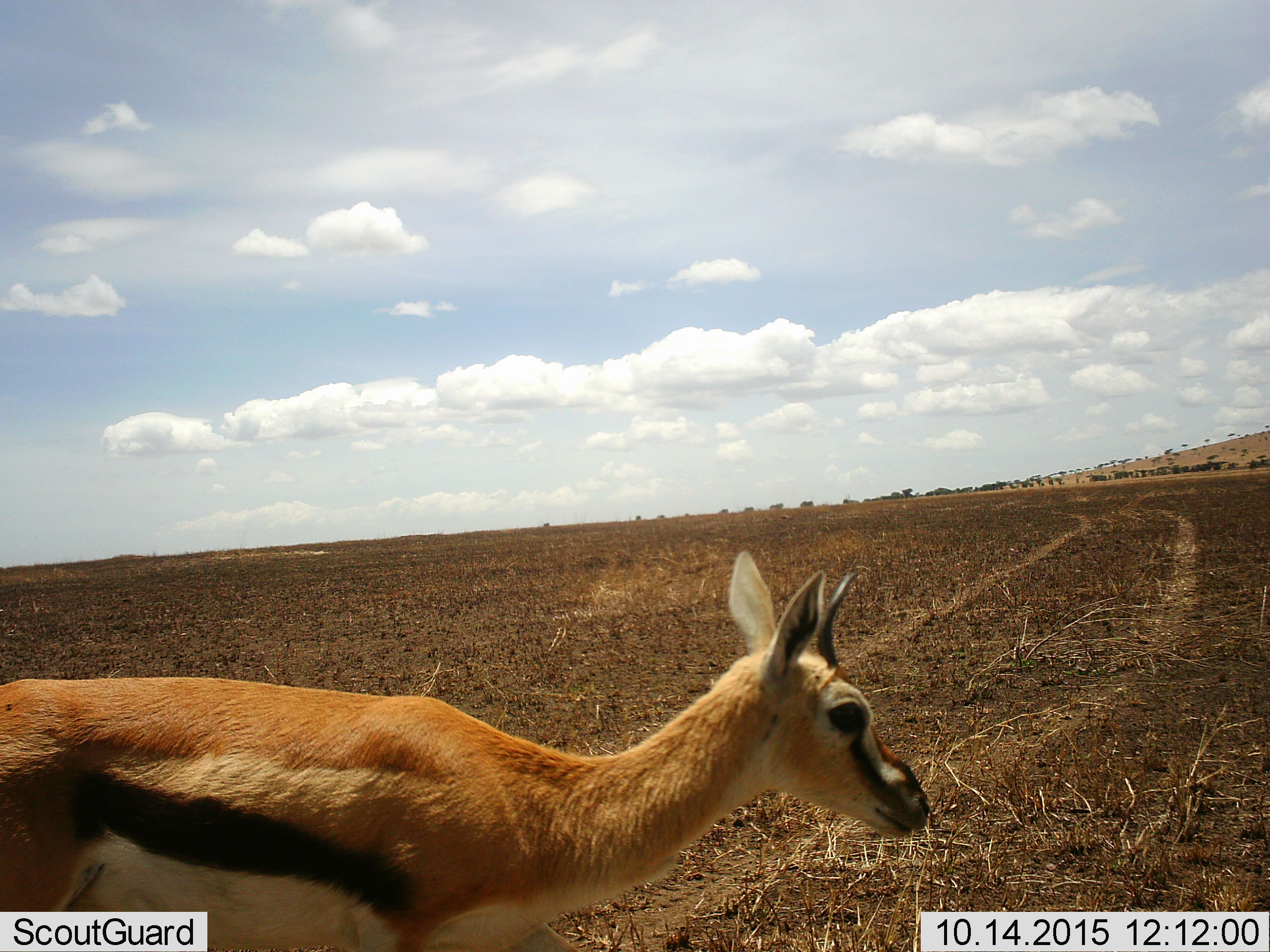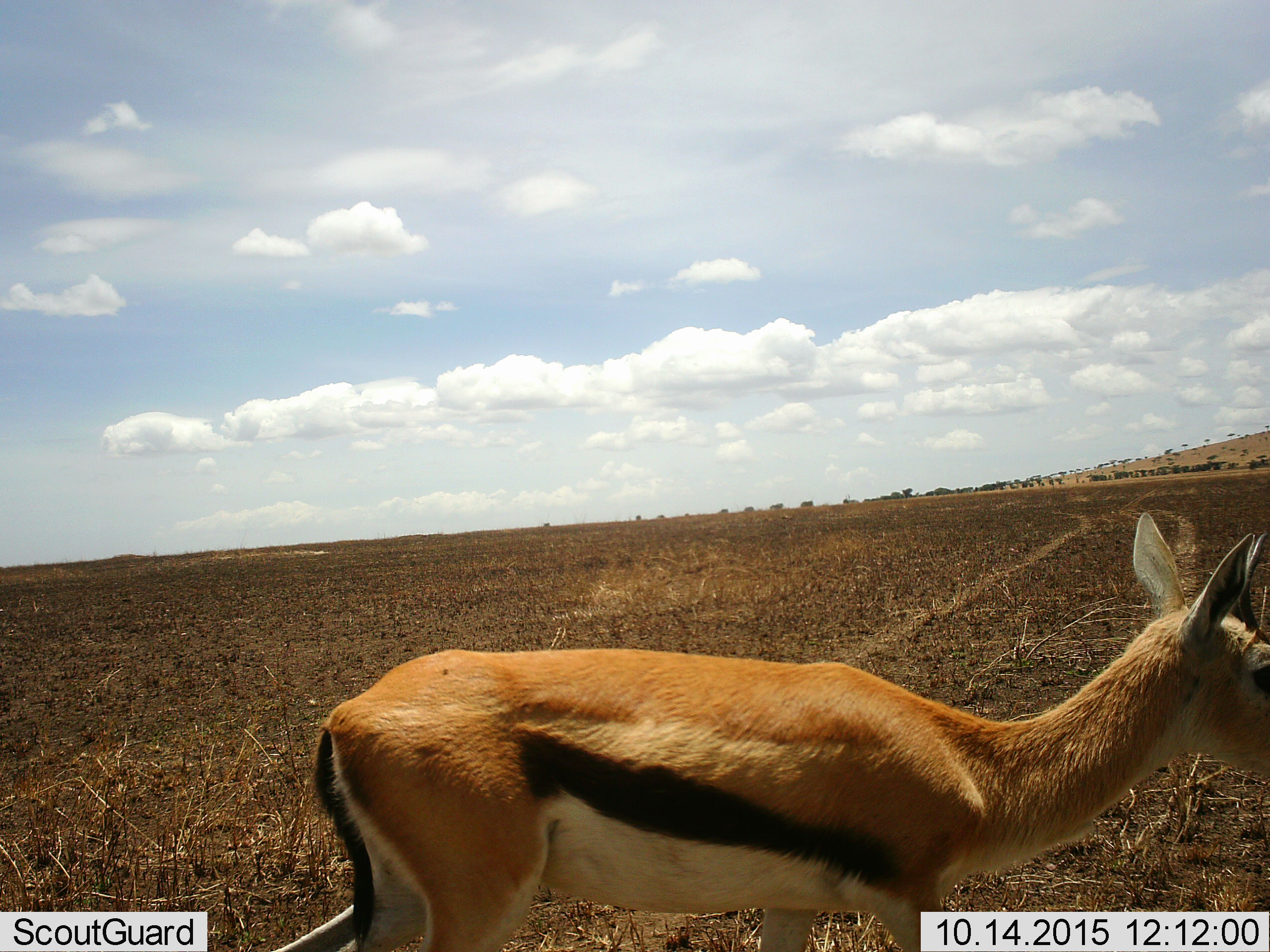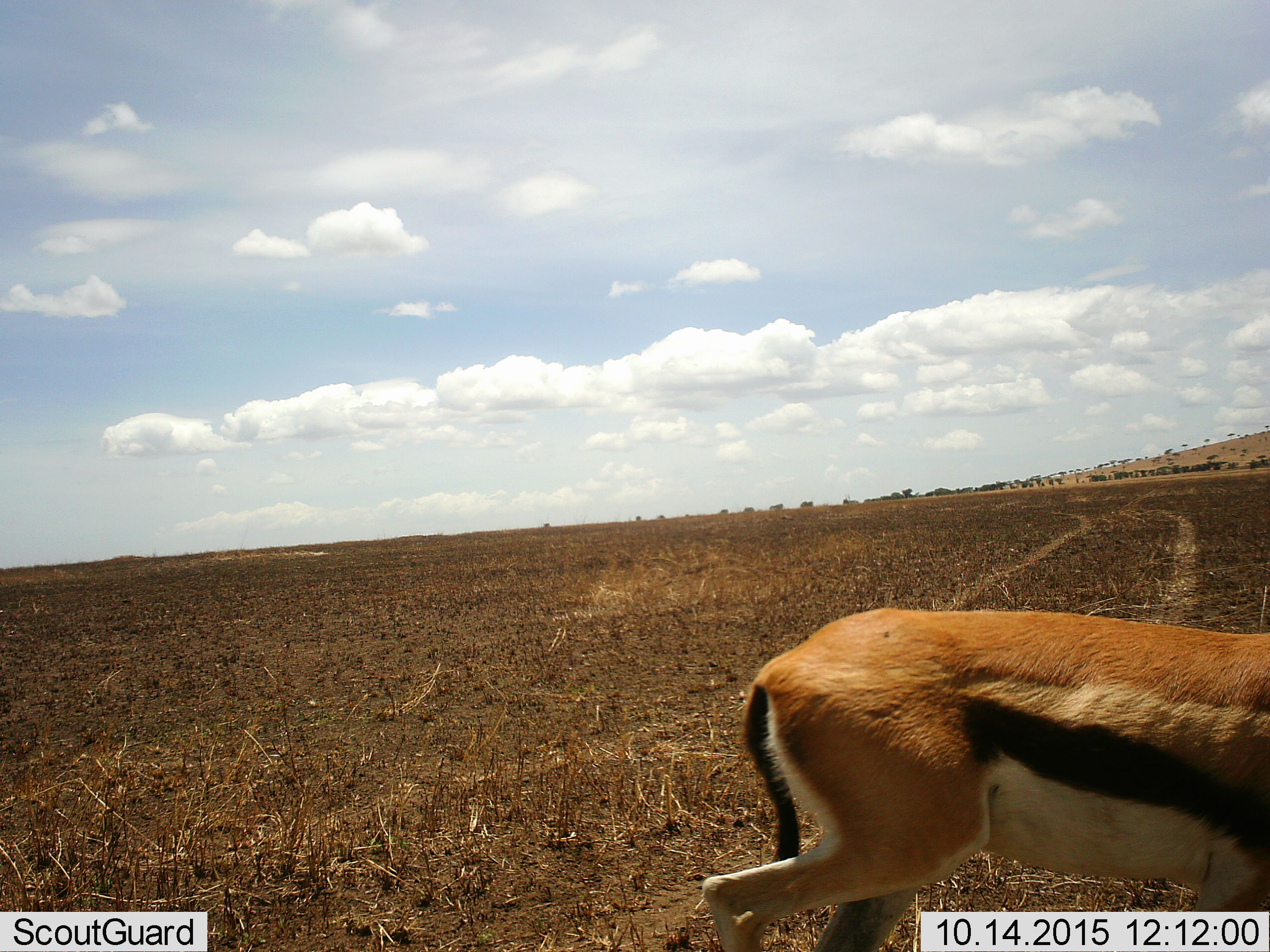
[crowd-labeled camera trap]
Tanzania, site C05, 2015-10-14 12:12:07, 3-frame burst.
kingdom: Animalia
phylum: Chordata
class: Mammalia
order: Artiodactyla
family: Bovidae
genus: Eudorcas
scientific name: Eudorcas thomsonii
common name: thomson's gazelle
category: gazellethomsons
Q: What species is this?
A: Gazellethomsons (thomson's gazelle) (Eudorcas thomsonii).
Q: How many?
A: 1.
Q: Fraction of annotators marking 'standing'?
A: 37%.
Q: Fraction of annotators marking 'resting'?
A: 0%.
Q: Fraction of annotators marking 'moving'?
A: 74%.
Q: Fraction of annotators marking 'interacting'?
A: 0%.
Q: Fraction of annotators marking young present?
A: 0%.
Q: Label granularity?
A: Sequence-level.